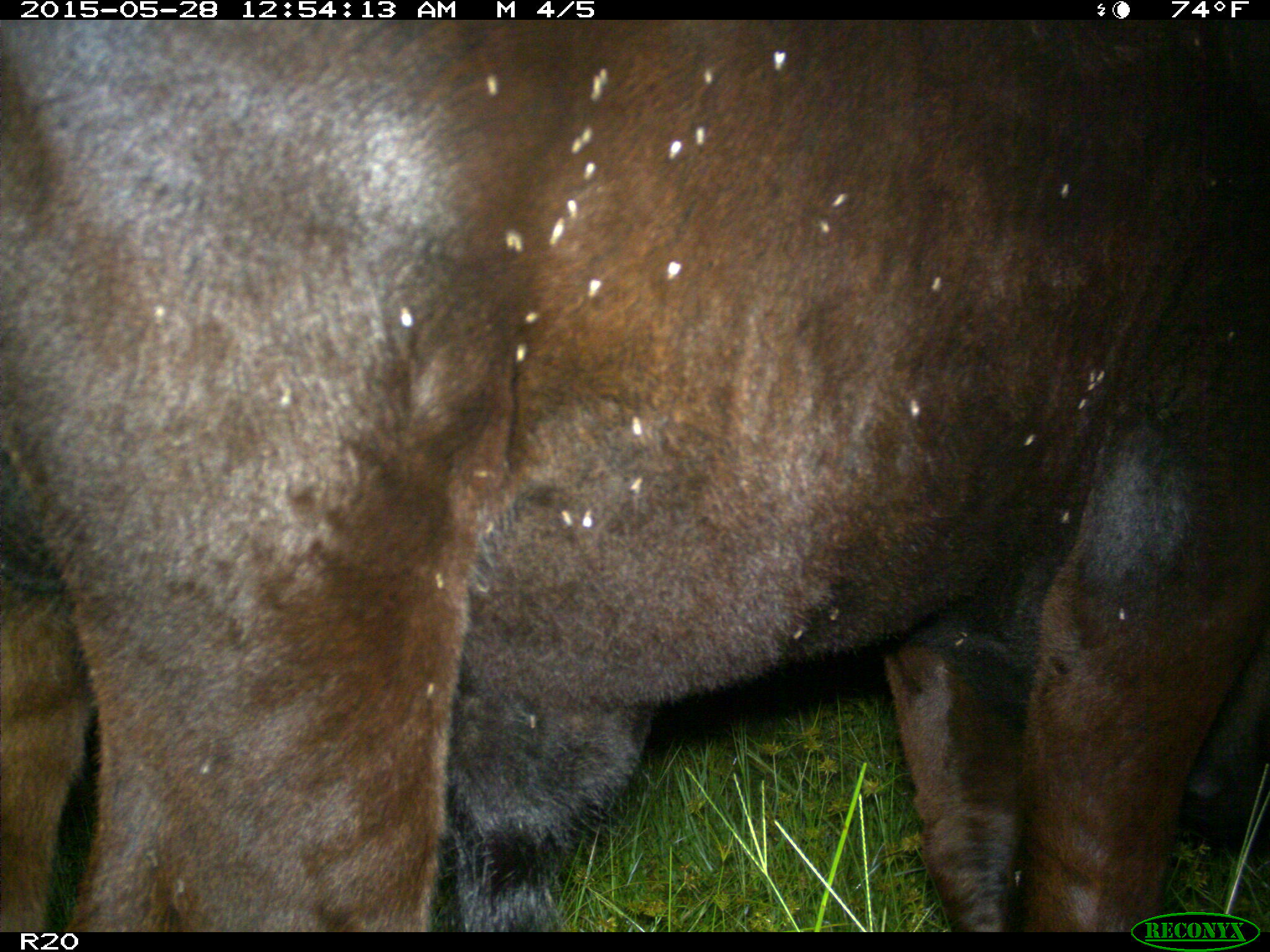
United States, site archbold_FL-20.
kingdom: Animalia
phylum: Chordata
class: Mammalia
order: Artiodactyla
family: Bovidae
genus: Bos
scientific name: Bos taurus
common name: domestic cow